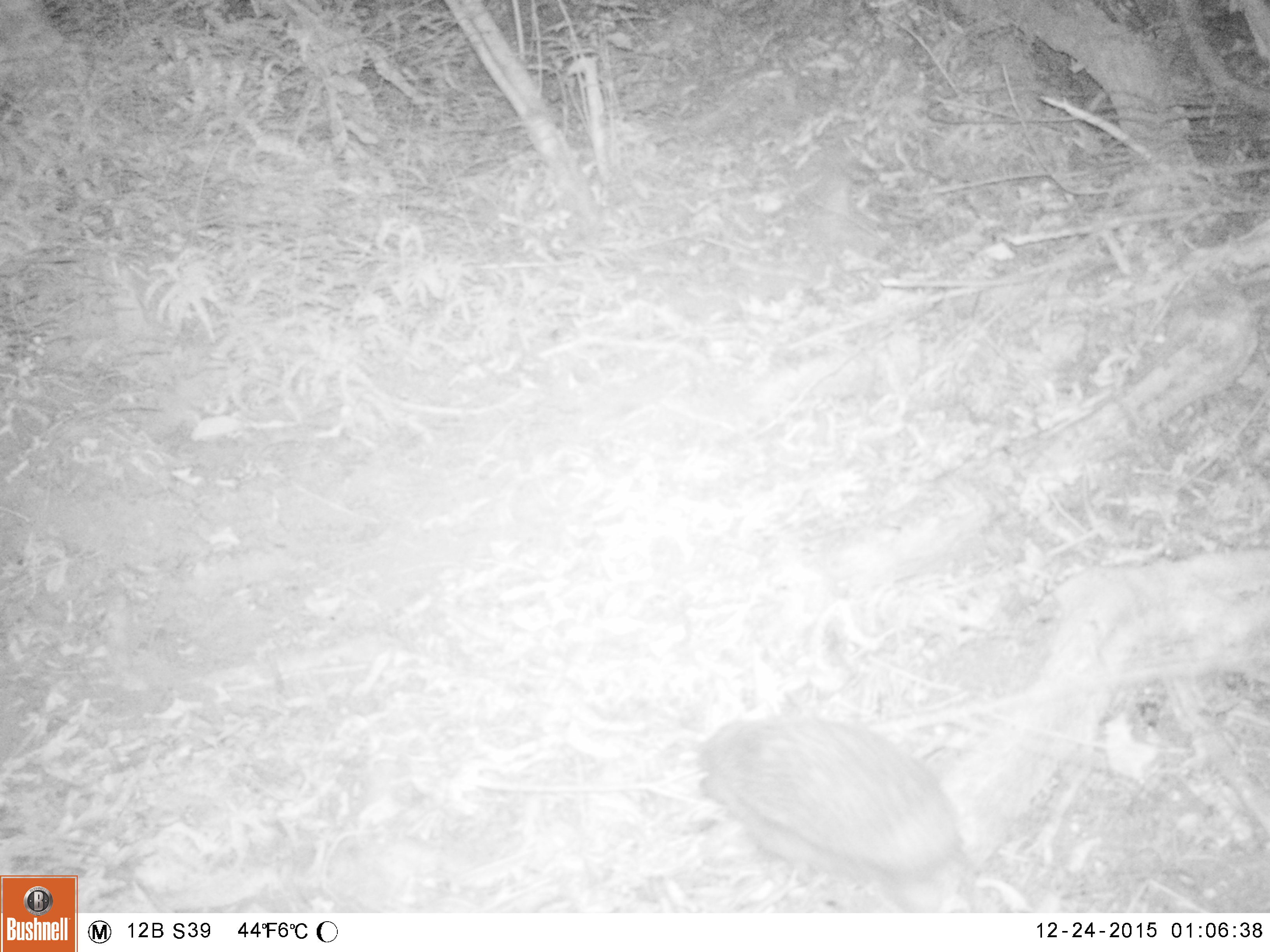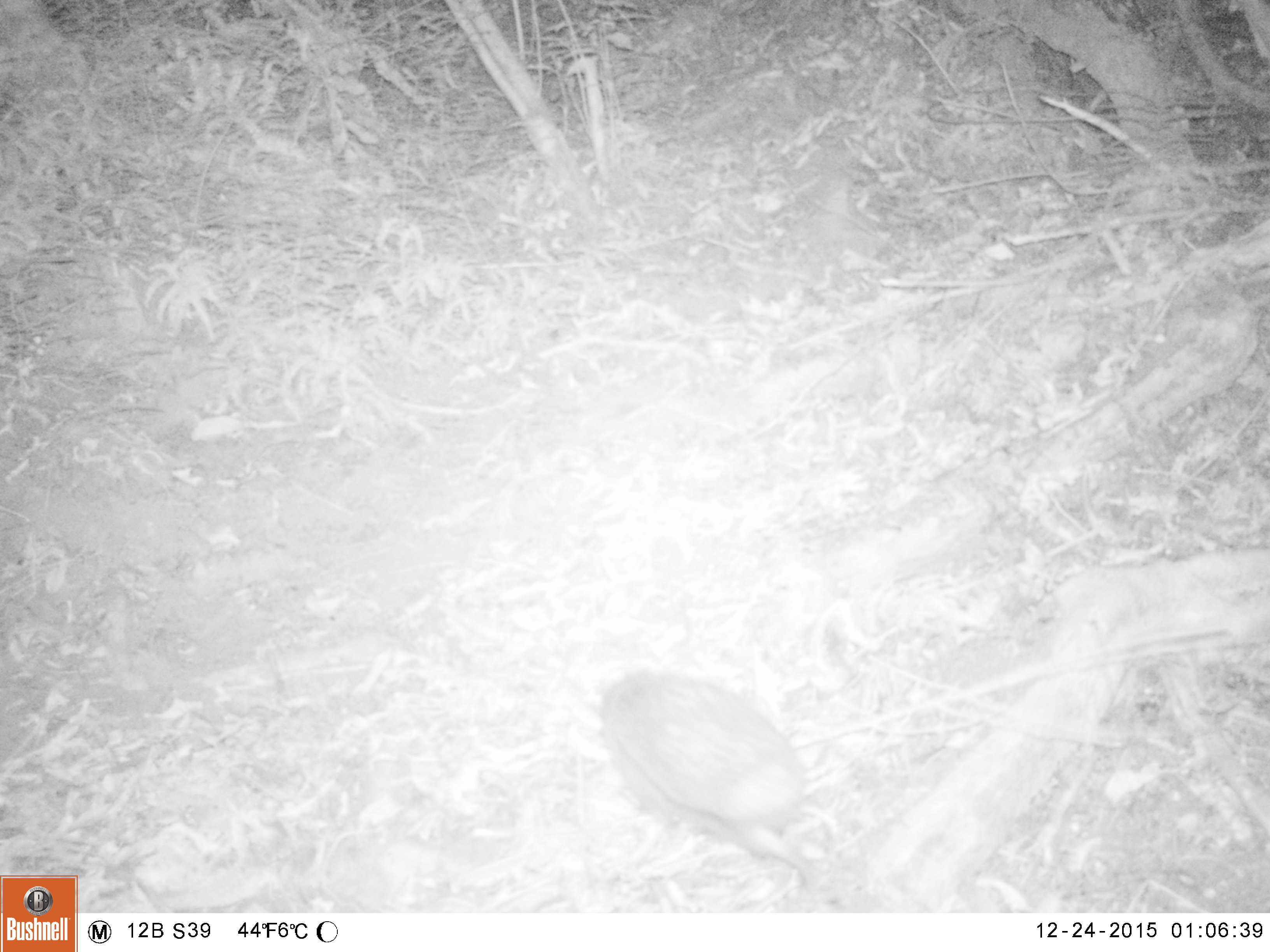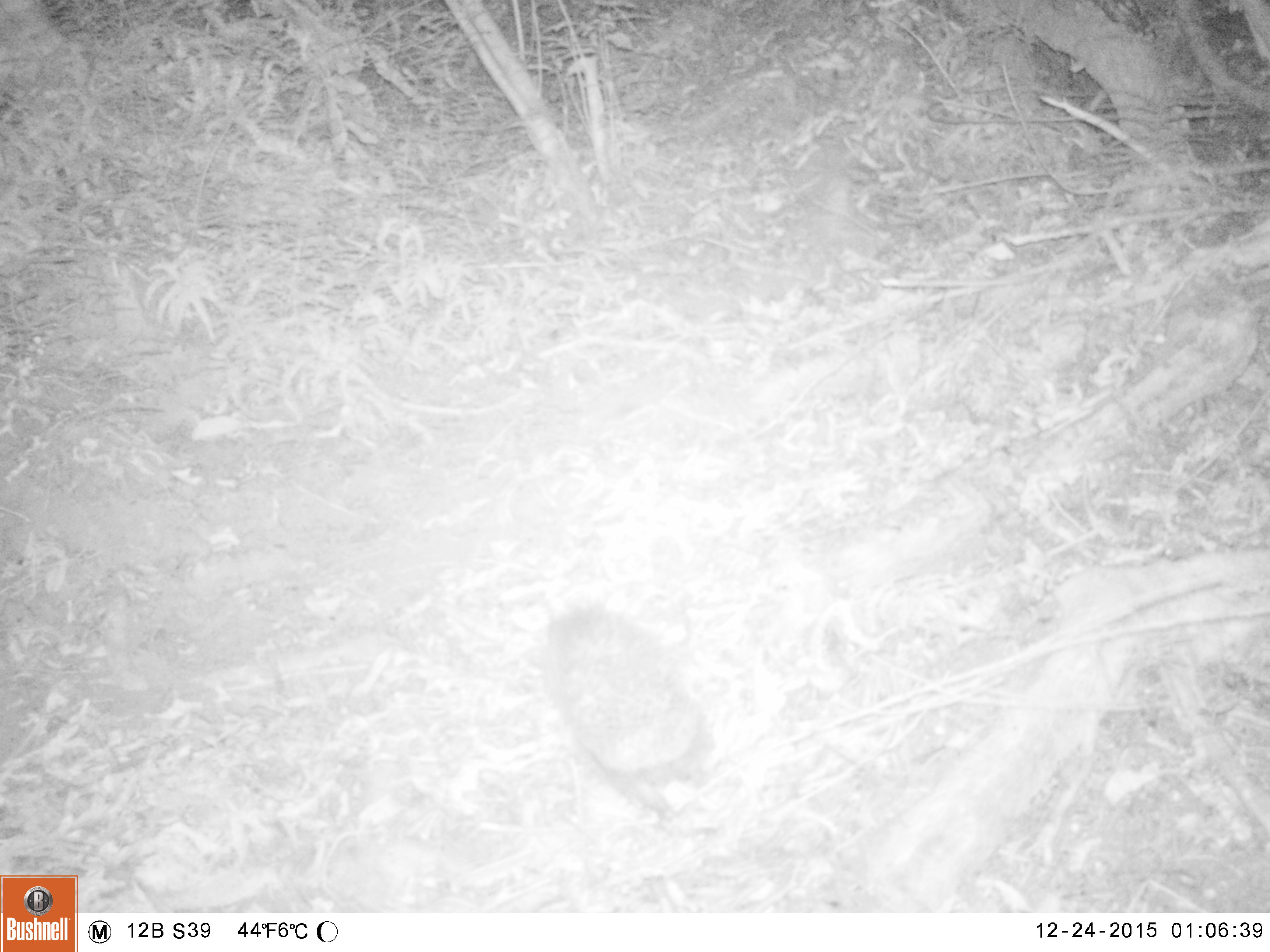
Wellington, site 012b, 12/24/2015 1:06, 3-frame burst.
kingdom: Animalia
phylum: Chordata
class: Mammalia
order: Eulipotyphla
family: Erinaceidae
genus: Erinaceus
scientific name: Erinaceus europaeus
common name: hedgehog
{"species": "hedgehog (Erinaceus europaeus)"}